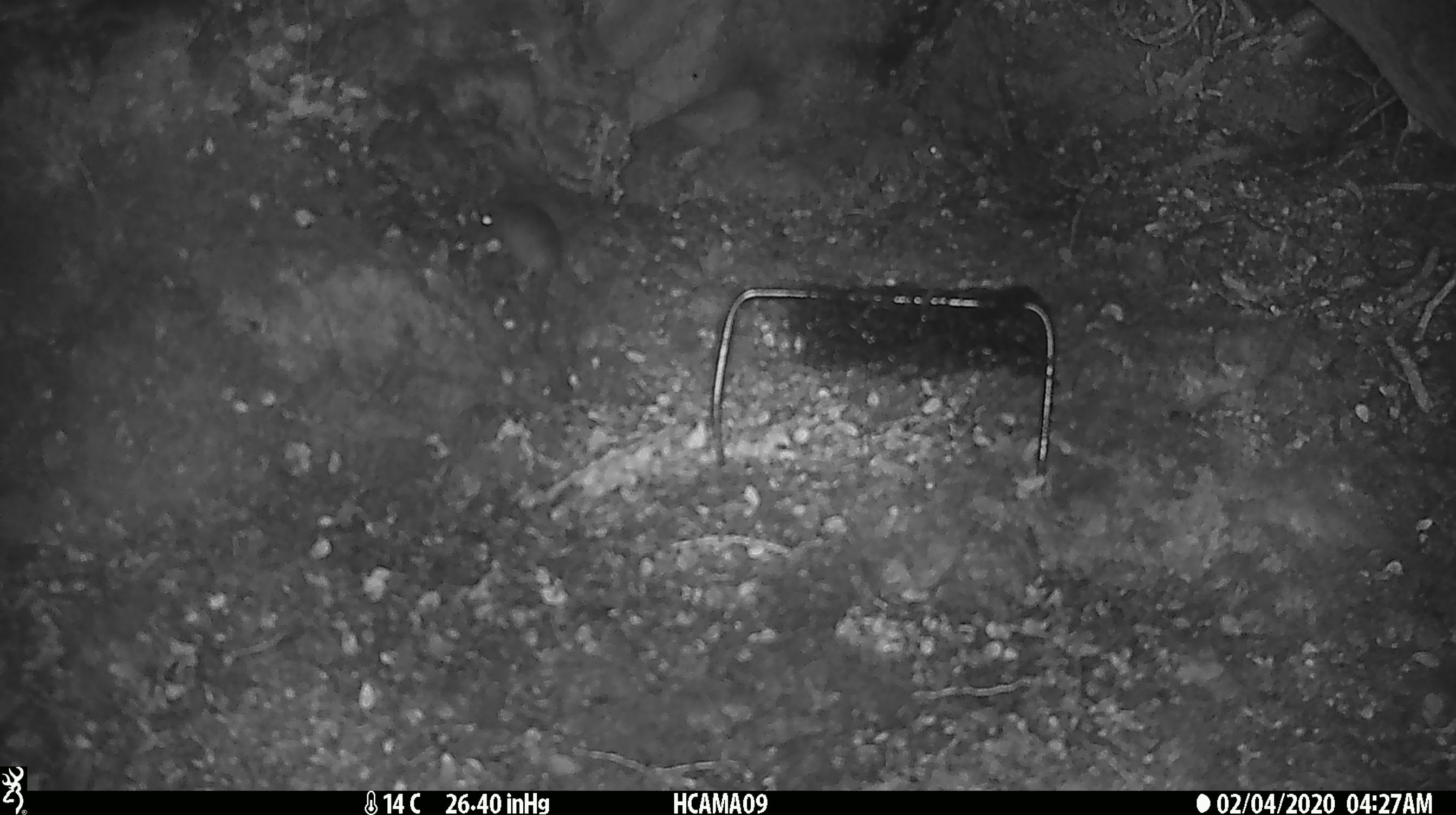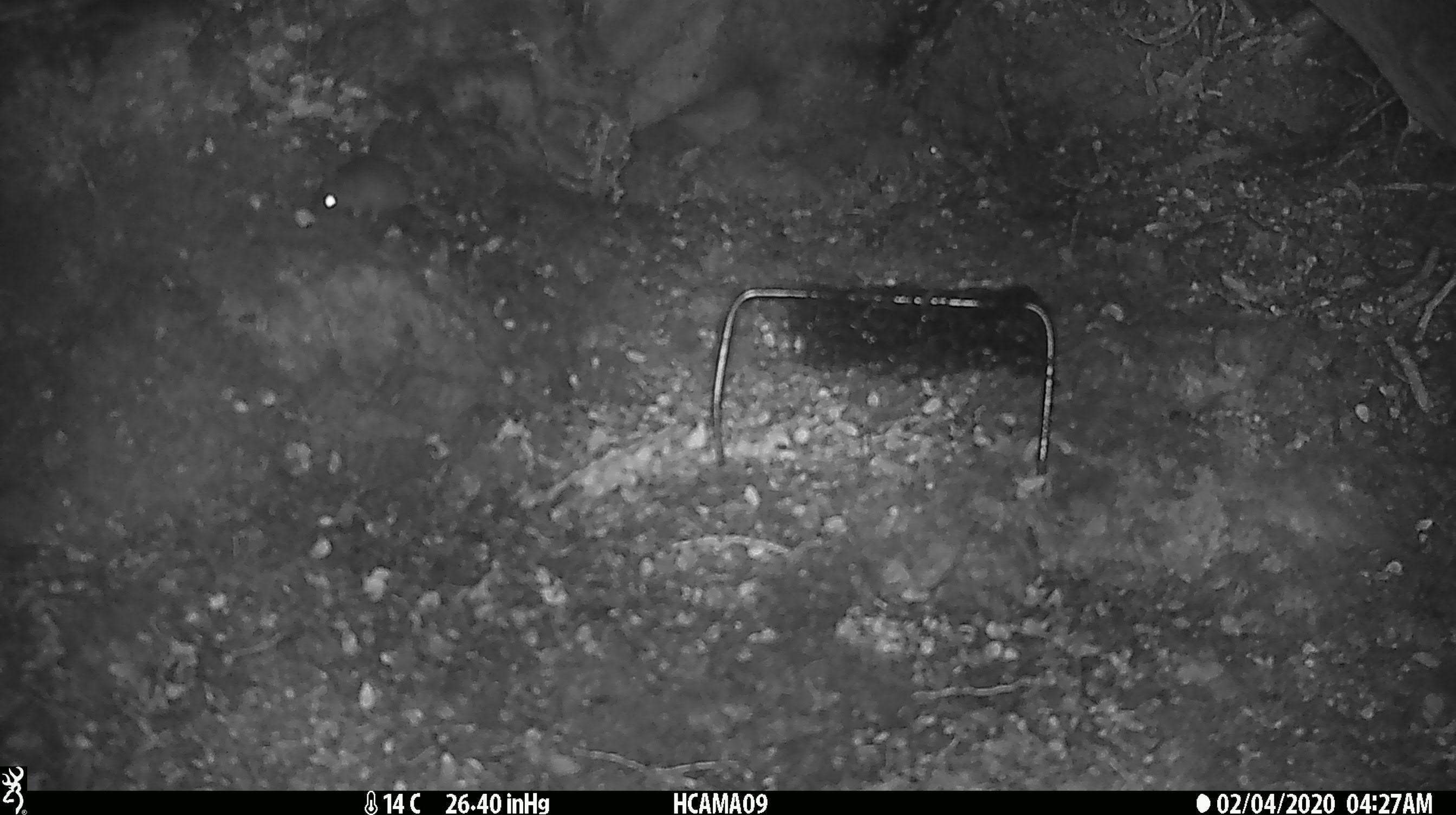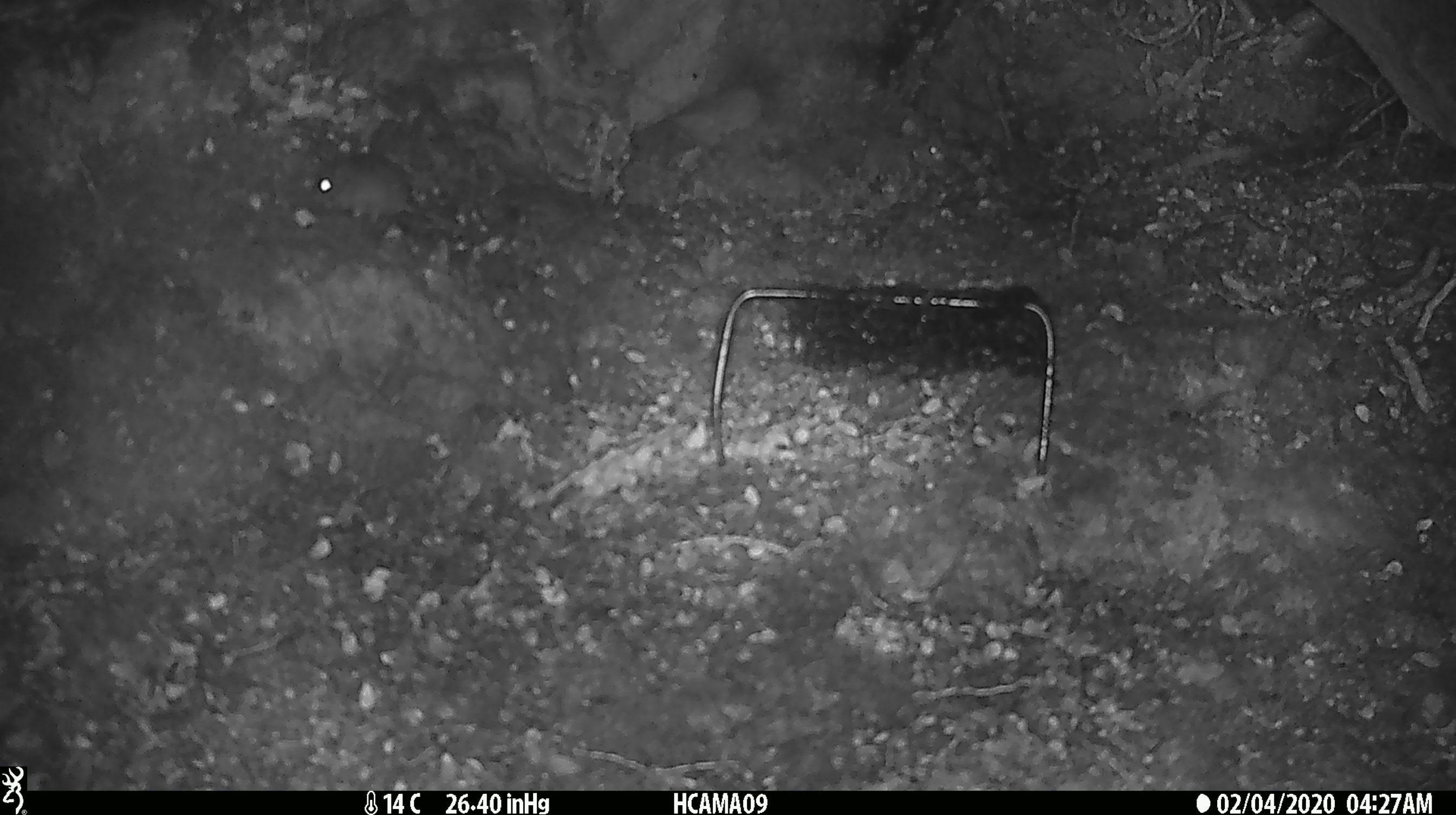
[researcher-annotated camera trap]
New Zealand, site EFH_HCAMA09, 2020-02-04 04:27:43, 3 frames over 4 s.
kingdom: Animalia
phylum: Chordata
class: Mammalia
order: Rodentia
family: Muridae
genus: Mus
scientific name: Mus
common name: mouse